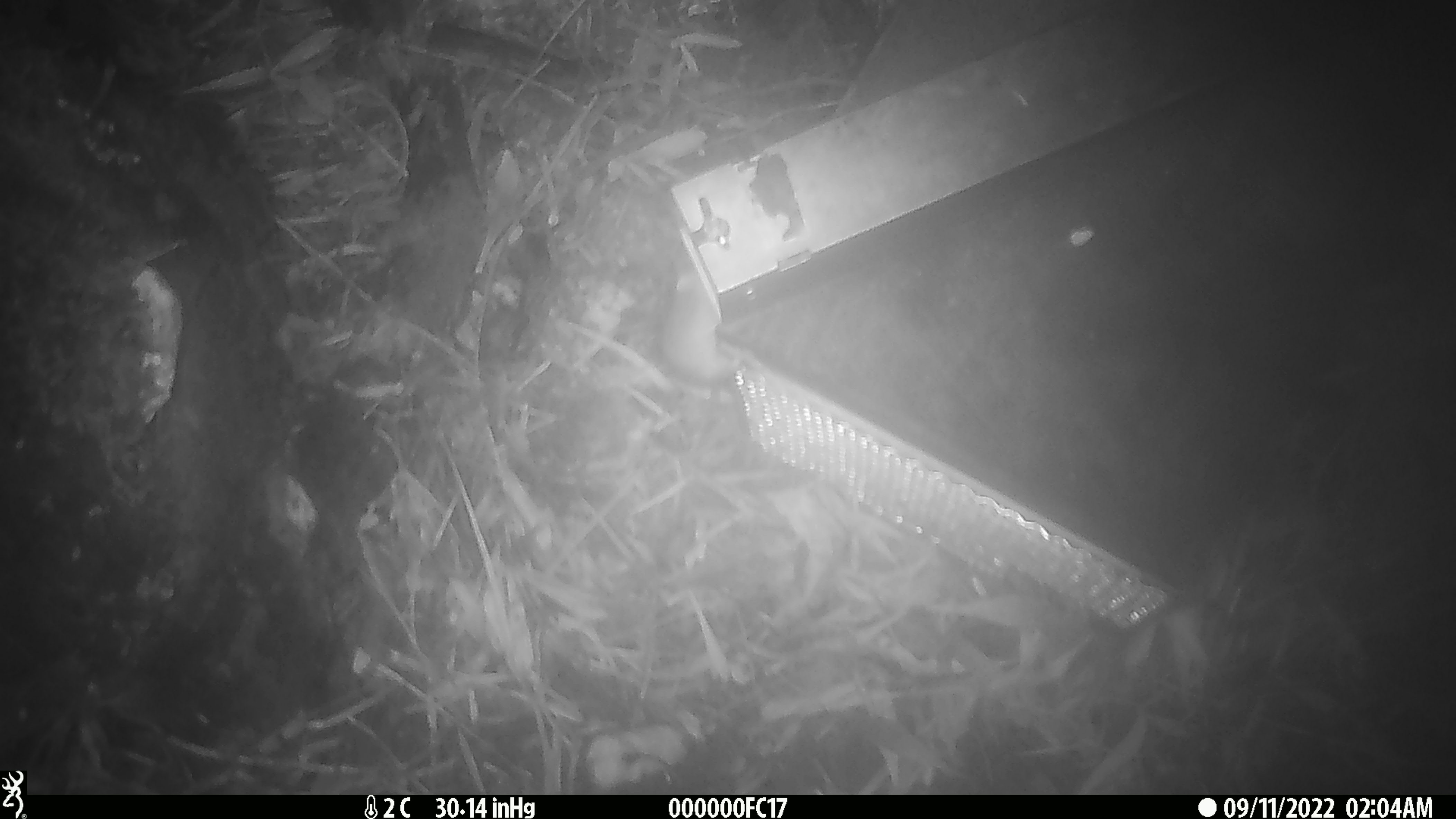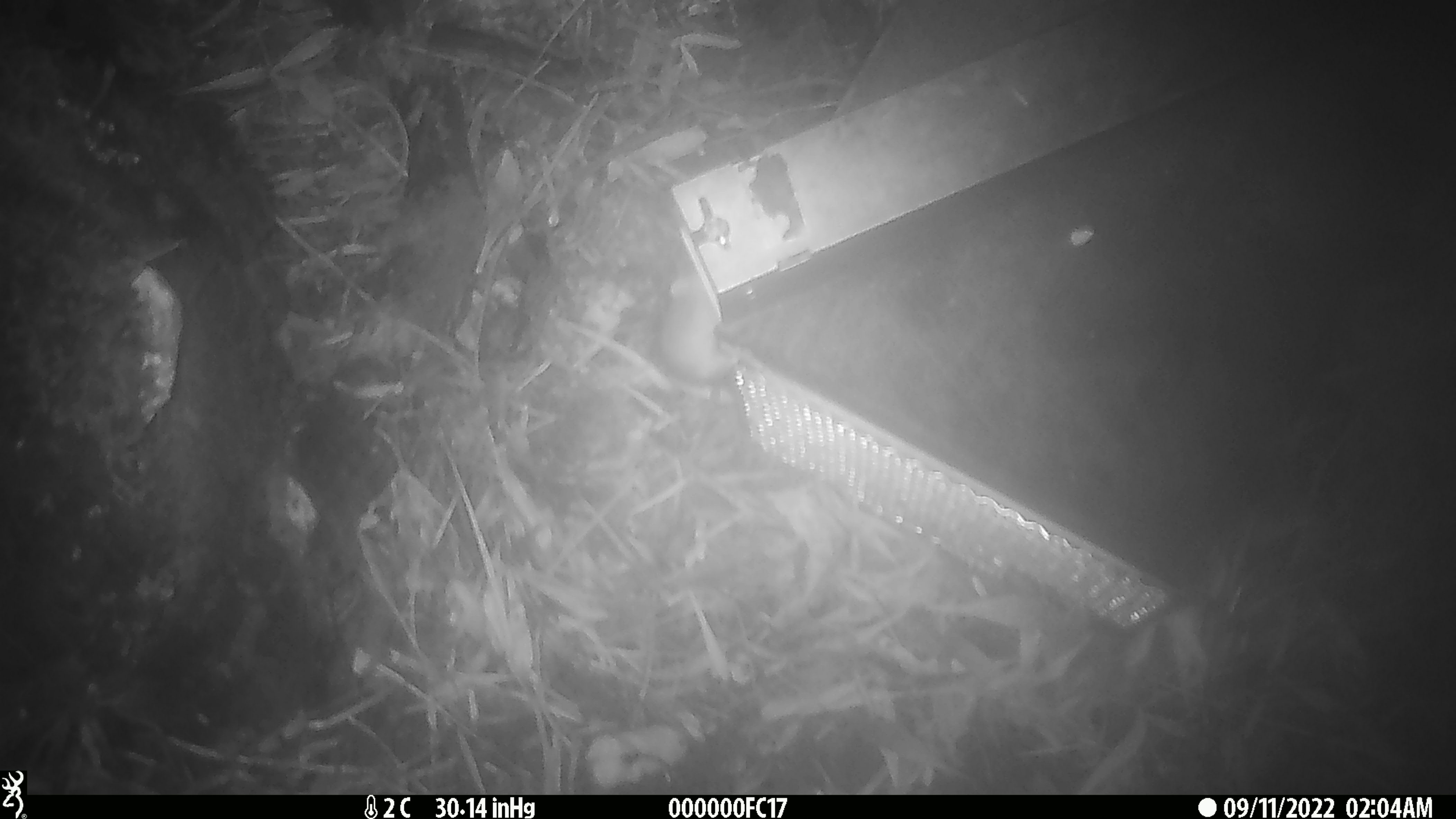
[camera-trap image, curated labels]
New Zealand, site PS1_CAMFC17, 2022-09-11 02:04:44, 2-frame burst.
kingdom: Animalia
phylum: Chordata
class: Mammalia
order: Rodentia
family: Muridae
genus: Mus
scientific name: Mus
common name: mouse